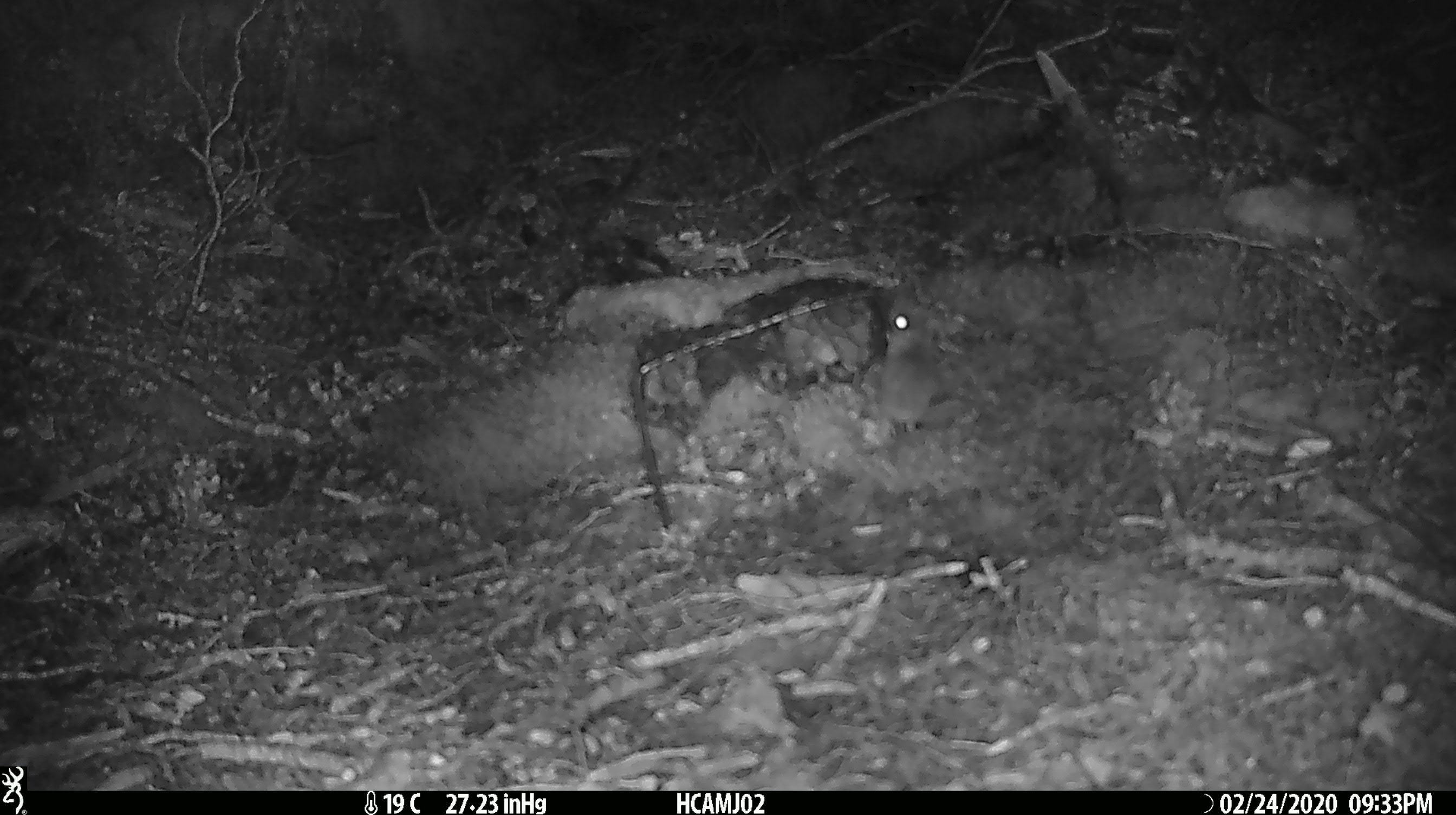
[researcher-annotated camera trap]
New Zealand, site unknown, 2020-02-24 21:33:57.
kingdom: Animalia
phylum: Chordata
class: Mammalia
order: Rodentia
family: Muridae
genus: Mus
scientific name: Mus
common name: mouse